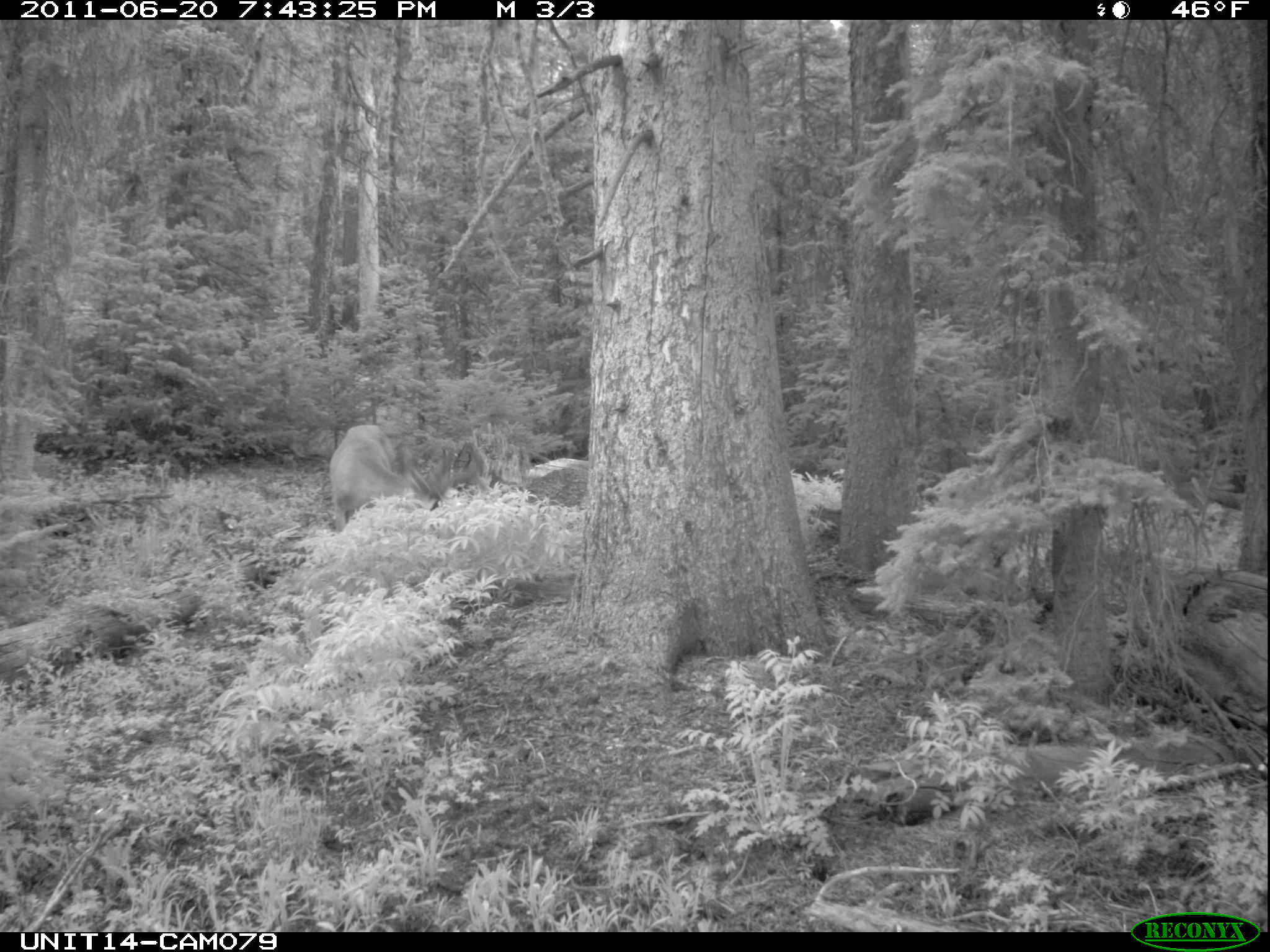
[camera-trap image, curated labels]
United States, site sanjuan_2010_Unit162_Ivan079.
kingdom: Animalia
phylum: Chordata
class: Mammalia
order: Artiodactyla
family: Cervidae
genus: Odocoileus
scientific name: Odocoileus hemionus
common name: mule deer